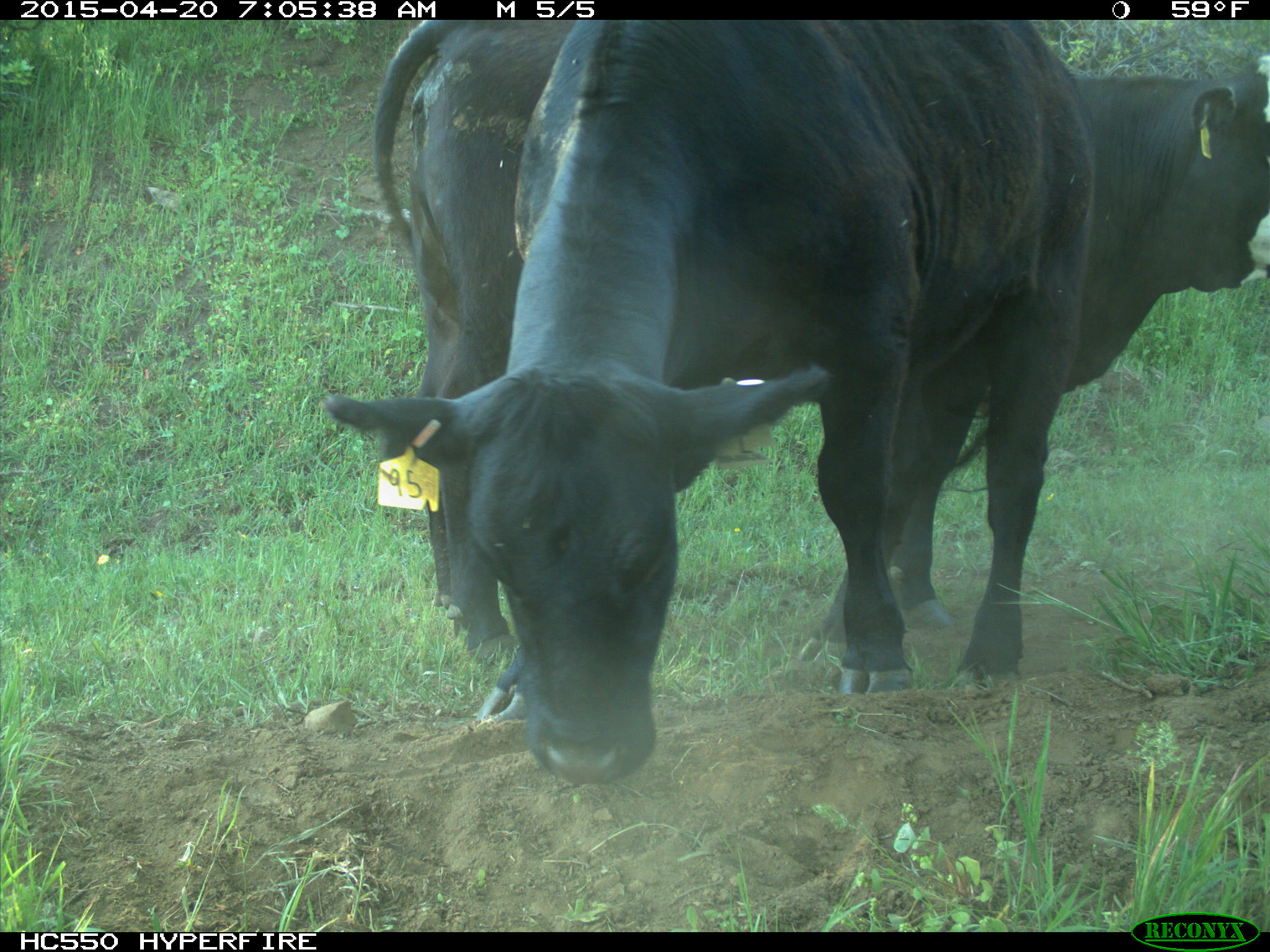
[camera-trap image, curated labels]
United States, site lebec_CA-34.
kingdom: Animalia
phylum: Chordata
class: Mammalia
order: Artiodactyla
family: Bovidae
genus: Bos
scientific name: Bos taurus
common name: domestic cow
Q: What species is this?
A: Bos taurus (domestic cow).